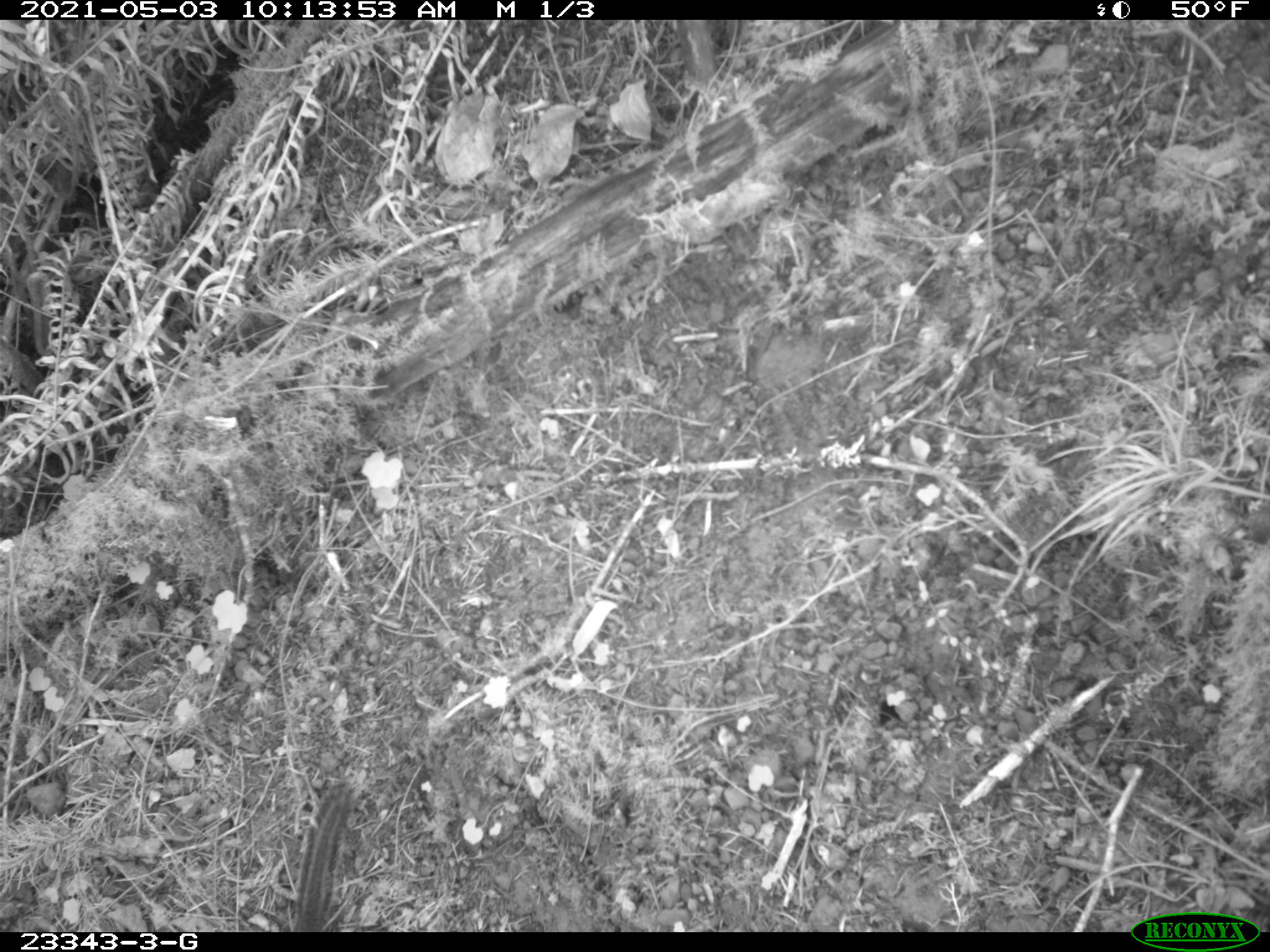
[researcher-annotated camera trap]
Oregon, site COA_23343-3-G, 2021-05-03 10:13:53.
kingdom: Animalia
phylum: Chordata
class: Mammalia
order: Rodentia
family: Sciuridae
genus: Neotamias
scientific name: Neotamias townsendii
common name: townsend's chipmunk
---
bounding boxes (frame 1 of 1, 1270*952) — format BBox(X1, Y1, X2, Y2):
townsend's chipmunk: BBox(280, 774, 367, 928)